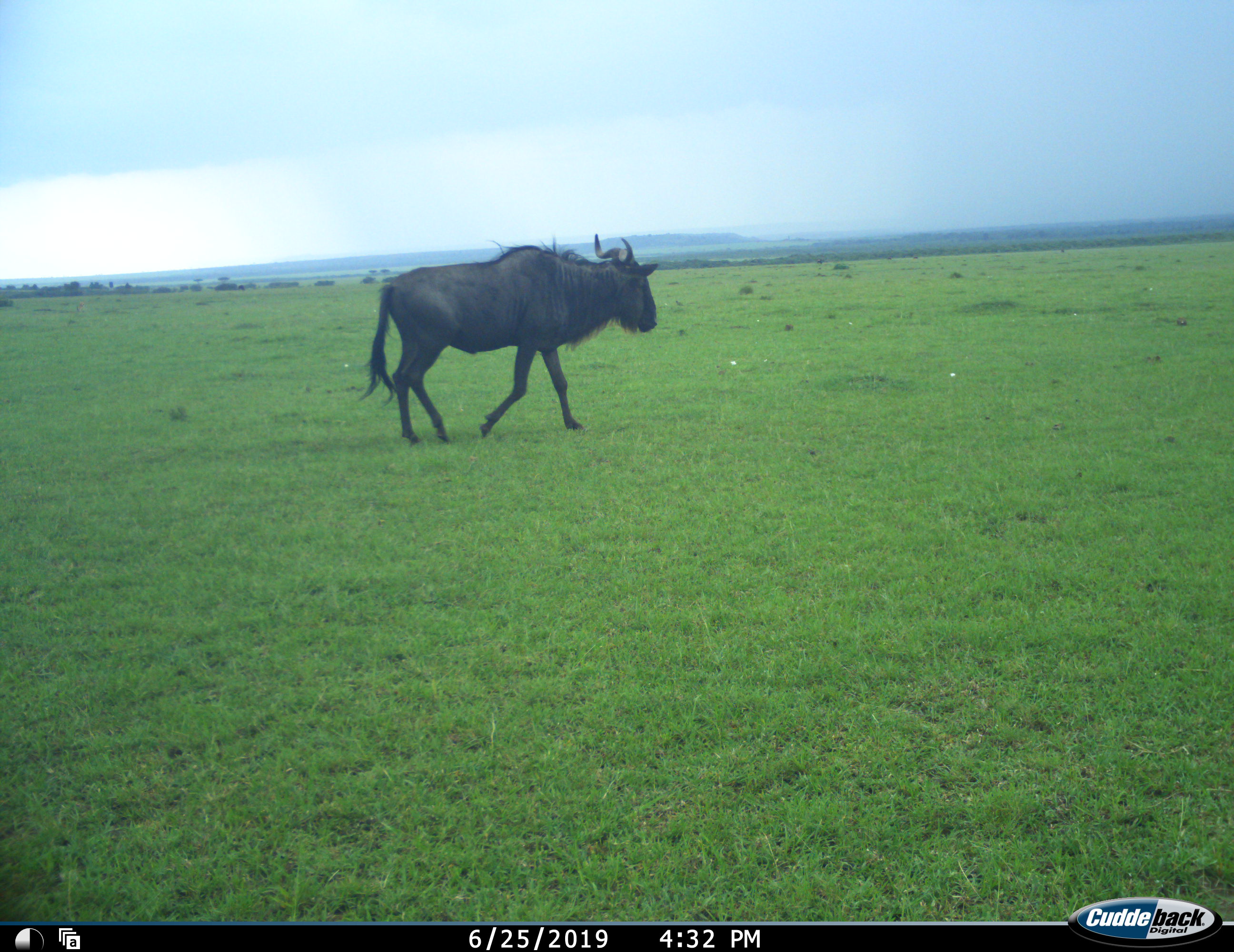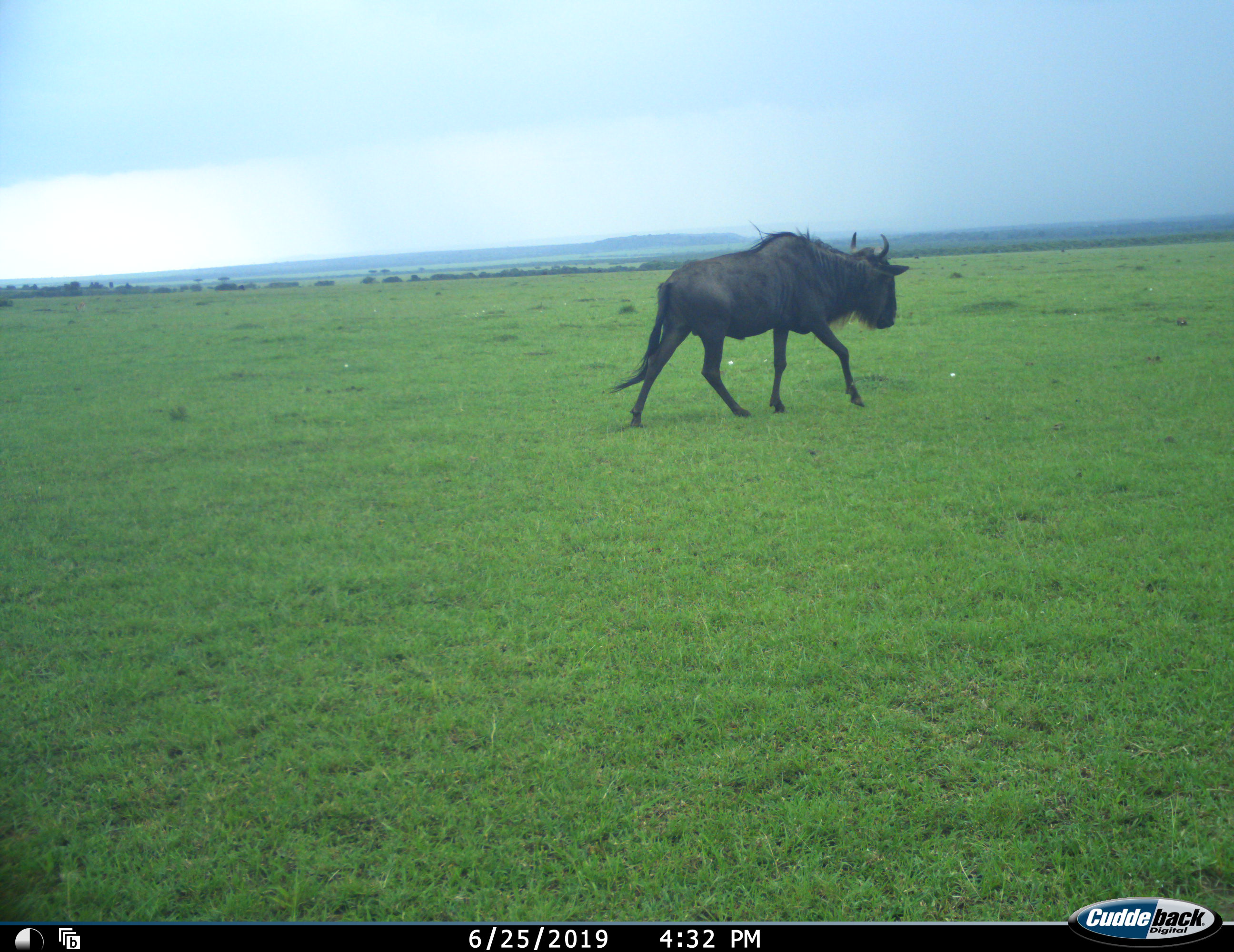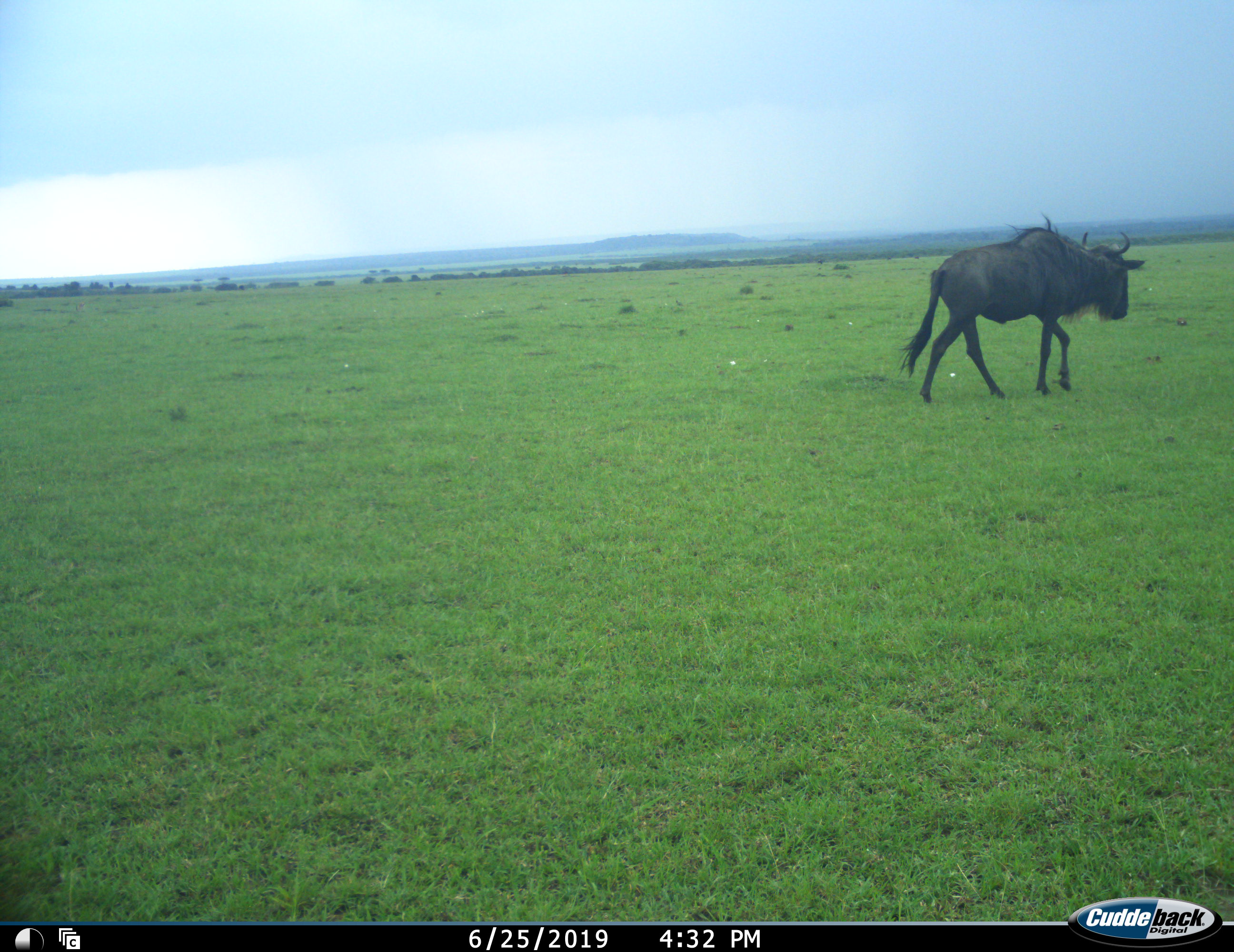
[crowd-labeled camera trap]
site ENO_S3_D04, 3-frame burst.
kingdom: Animalia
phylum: Chordata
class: Mammalia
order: Artiodactyla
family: Bovidae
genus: Connochaetes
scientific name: Connochaetes taurinus taurinus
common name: blue wildebeest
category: wildebeestblue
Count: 1.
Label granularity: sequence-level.